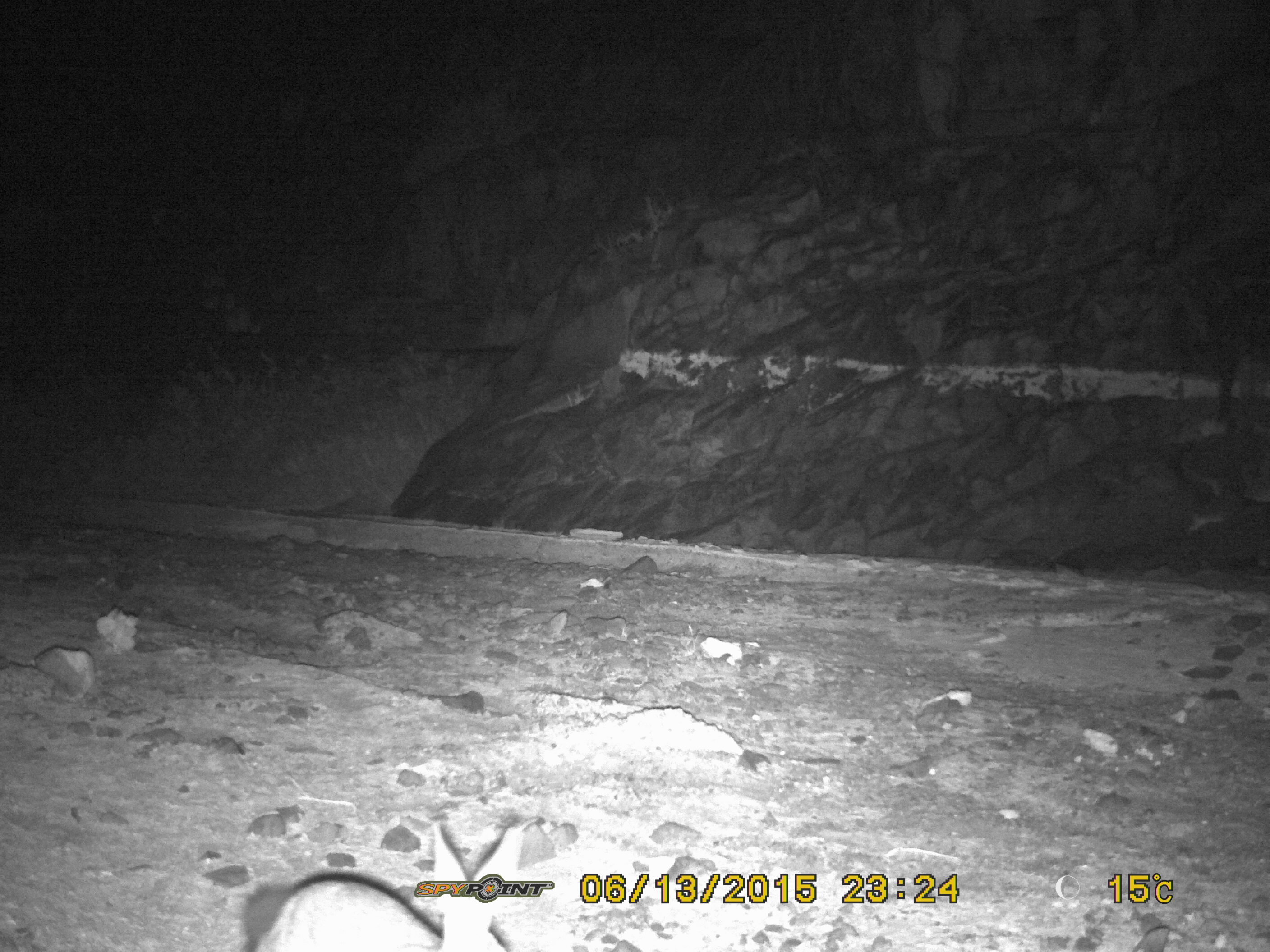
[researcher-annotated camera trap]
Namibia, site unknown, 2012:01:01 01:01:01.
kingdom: Animalia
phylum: Chordata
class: Mammalia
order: Lagomorpha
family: Leporidae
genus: Pronolagus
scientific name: Pronolagus randensis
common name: jameson's red rockhare